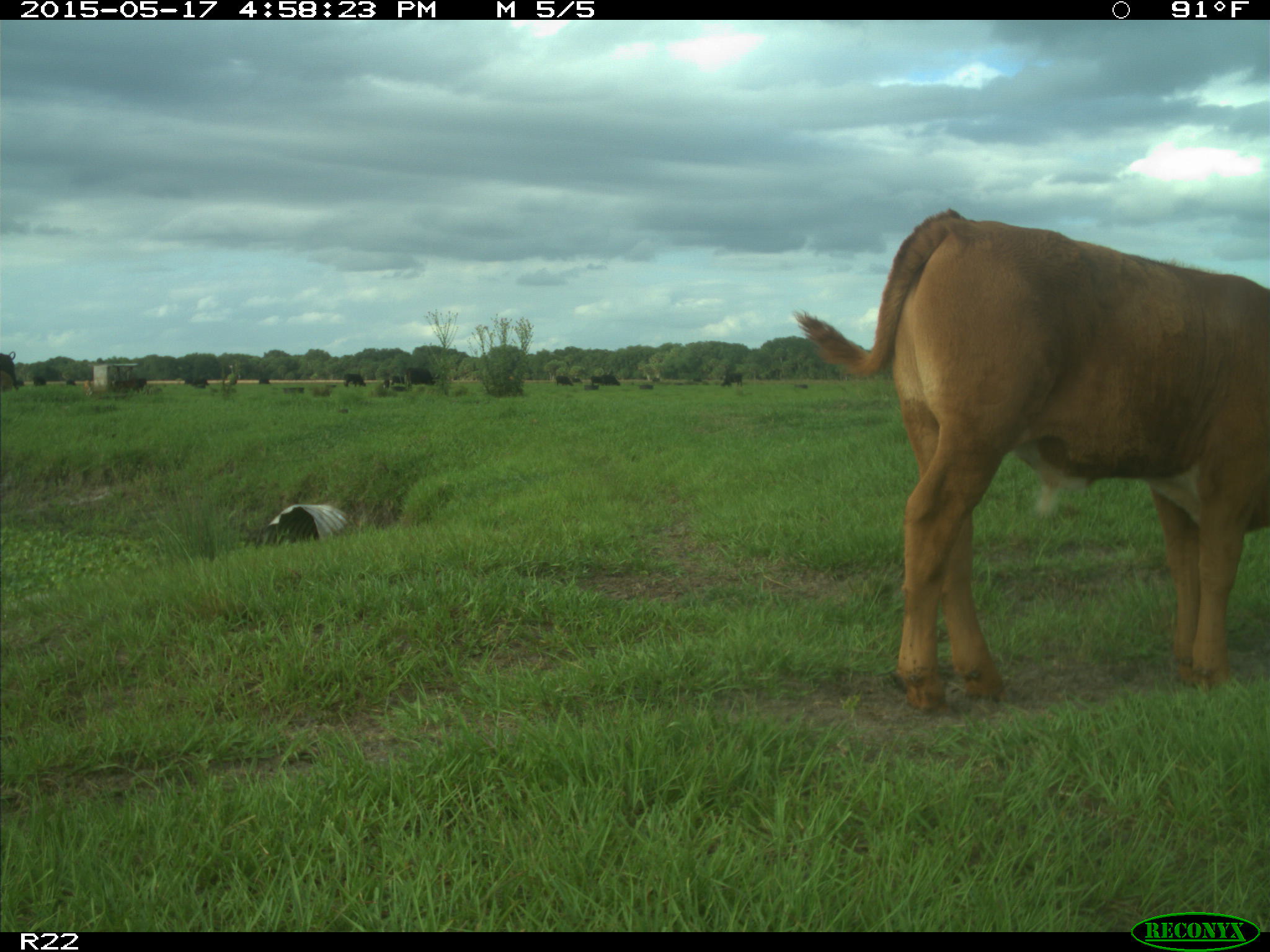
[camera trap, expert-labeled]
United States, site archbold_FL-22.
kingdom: Animalia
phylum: Chordata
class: Mammalia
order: Artiodactyla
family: Bovidae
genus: Bos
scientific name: Bos taurus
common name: domestic cow